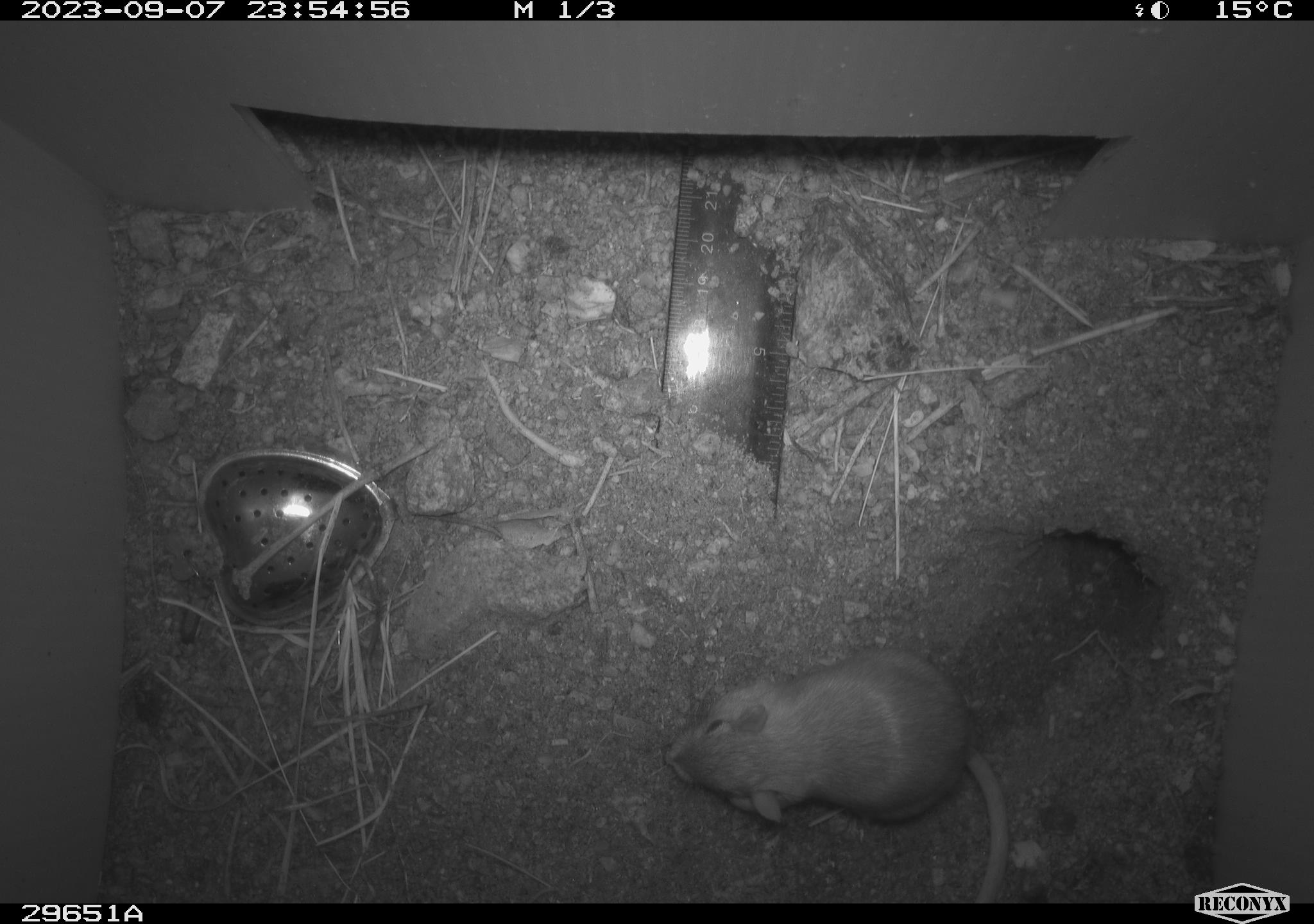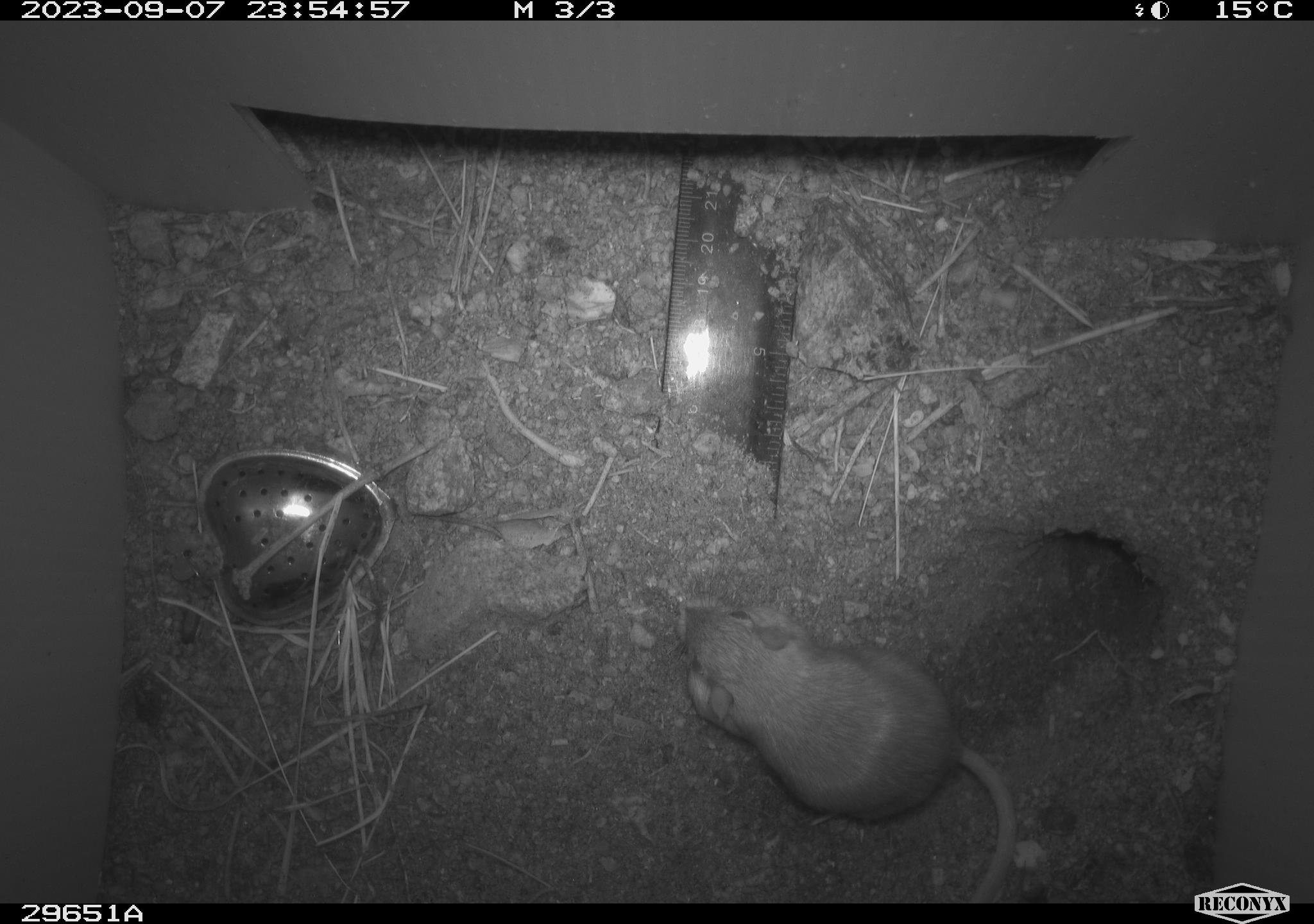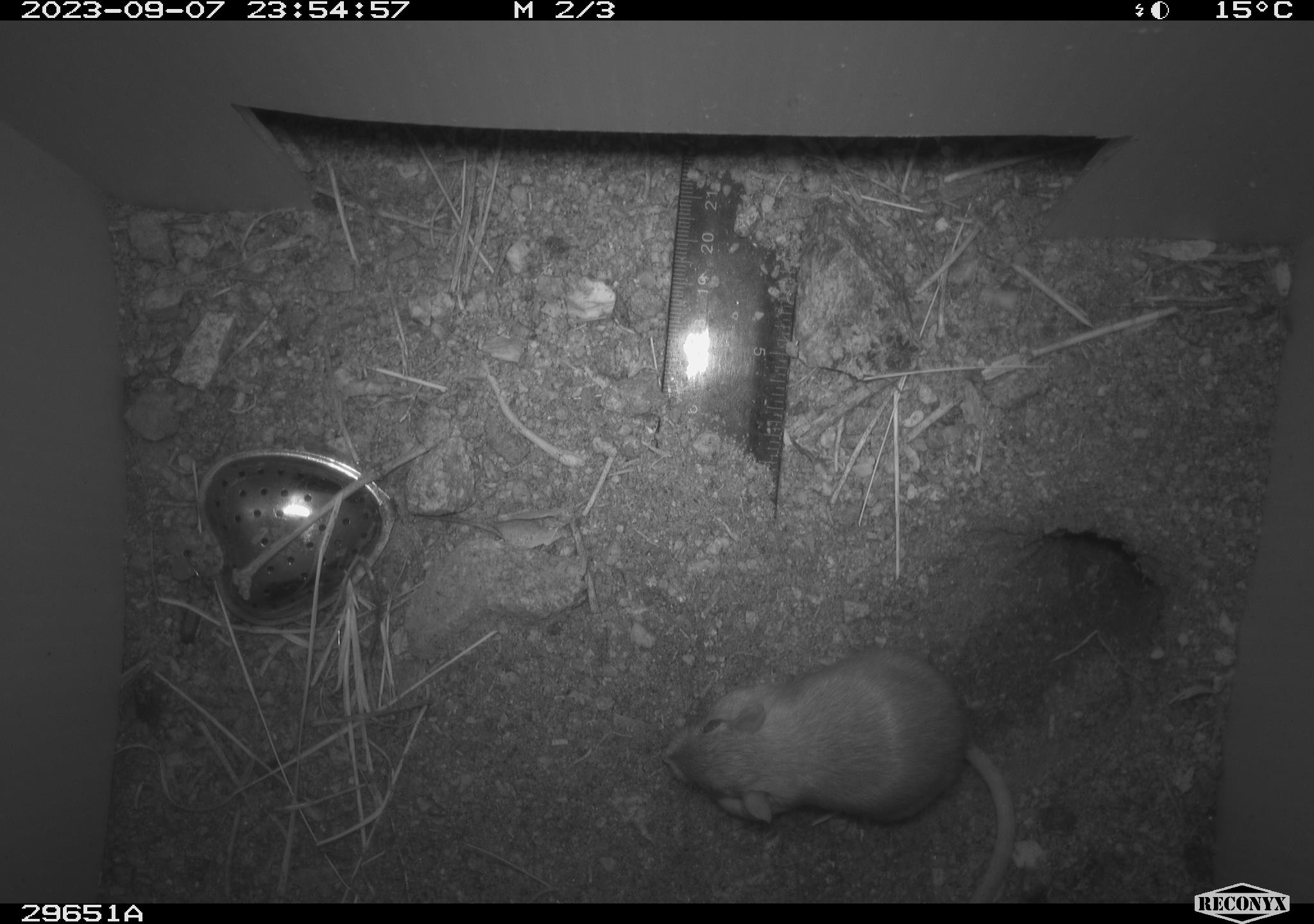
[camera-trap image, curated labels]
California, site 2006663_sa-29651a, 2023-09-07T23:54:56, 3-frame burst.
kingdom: Animalia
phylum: Chordata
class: Mammalia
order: Rodentia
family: Heteromyidae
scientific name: Heteromyidae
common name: kangaroo rats and pocket mice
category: heteromyidae family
Heteromyidae family (kangaroo rats and pocket mice) (Heteromyidae).